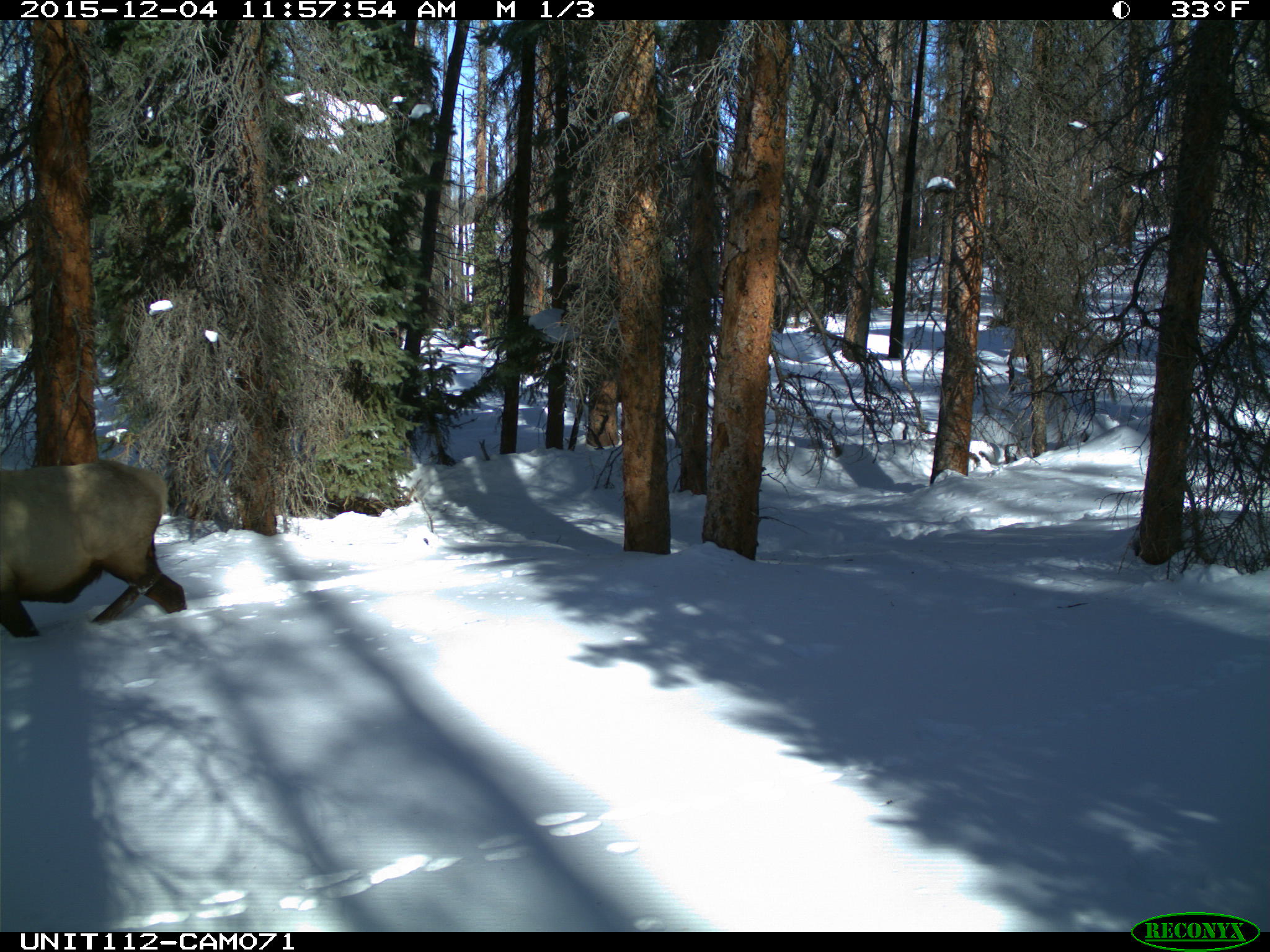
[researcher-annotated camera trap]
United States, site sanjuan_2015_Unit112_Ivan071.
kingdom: Animalia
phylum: Chordata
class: Mammalia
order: Artiodactyla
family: Cervidae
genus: Cervus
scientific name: Cervus elaphus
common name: red deer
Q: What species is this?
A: Cervus elaphus (red deer).